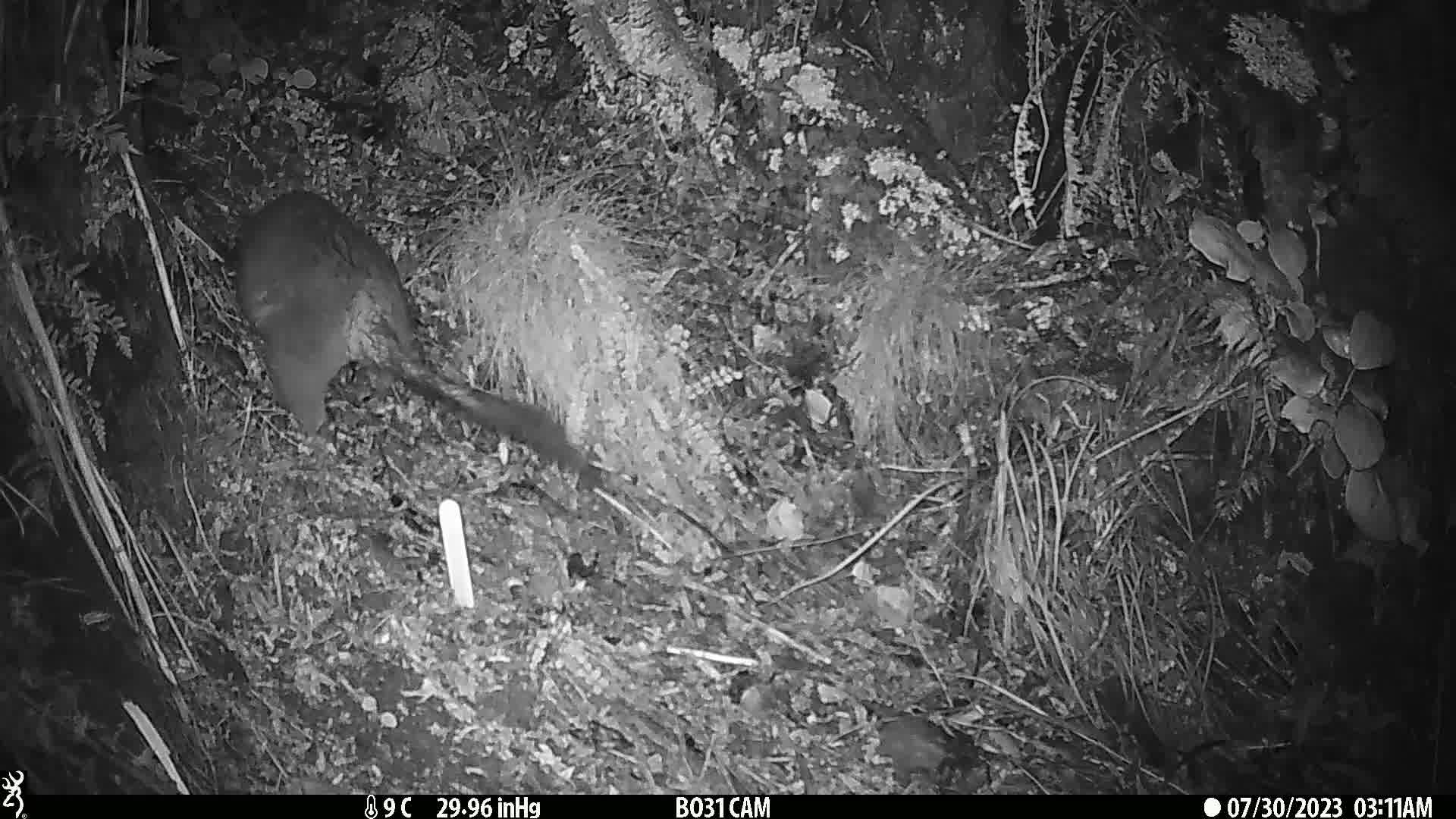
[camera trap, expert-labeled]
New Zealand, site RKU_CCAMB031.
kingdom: Animalia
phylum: Chordata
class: Mammalia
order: Diprotodontia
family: Phalangeridae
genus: Trichosurus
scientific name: Trichosurus vulpecula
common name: common brushtail possum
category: possum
Possum (common brushtail possum) (Trichosurus vulpecula).